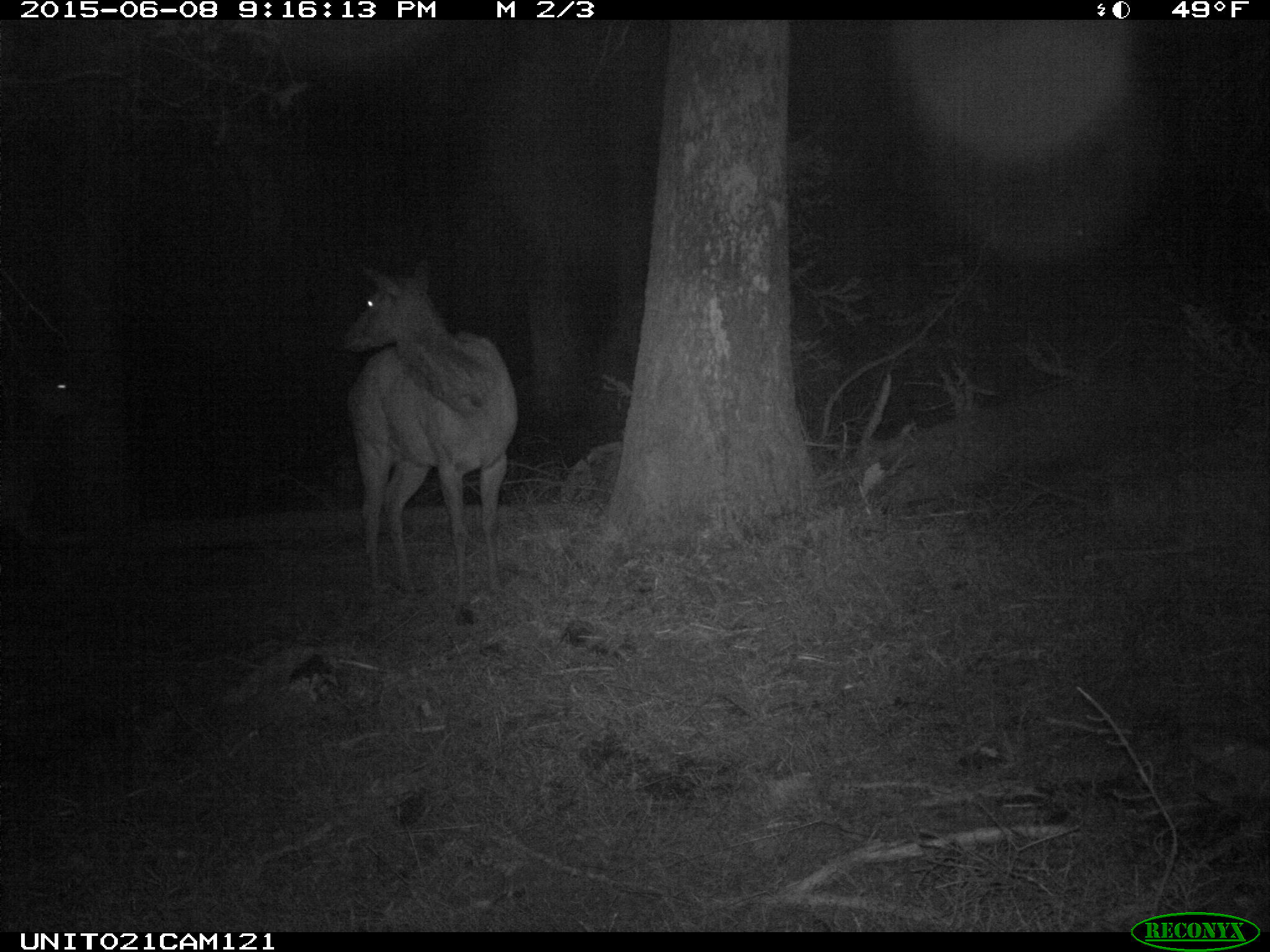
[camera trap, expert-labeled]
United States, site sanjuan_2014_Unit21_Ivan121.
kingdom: Animalia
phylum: Chordata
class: Mammalia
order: Artiodactyla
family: Cervidae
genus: Cervus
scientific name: Cervus elaphus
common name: red deer